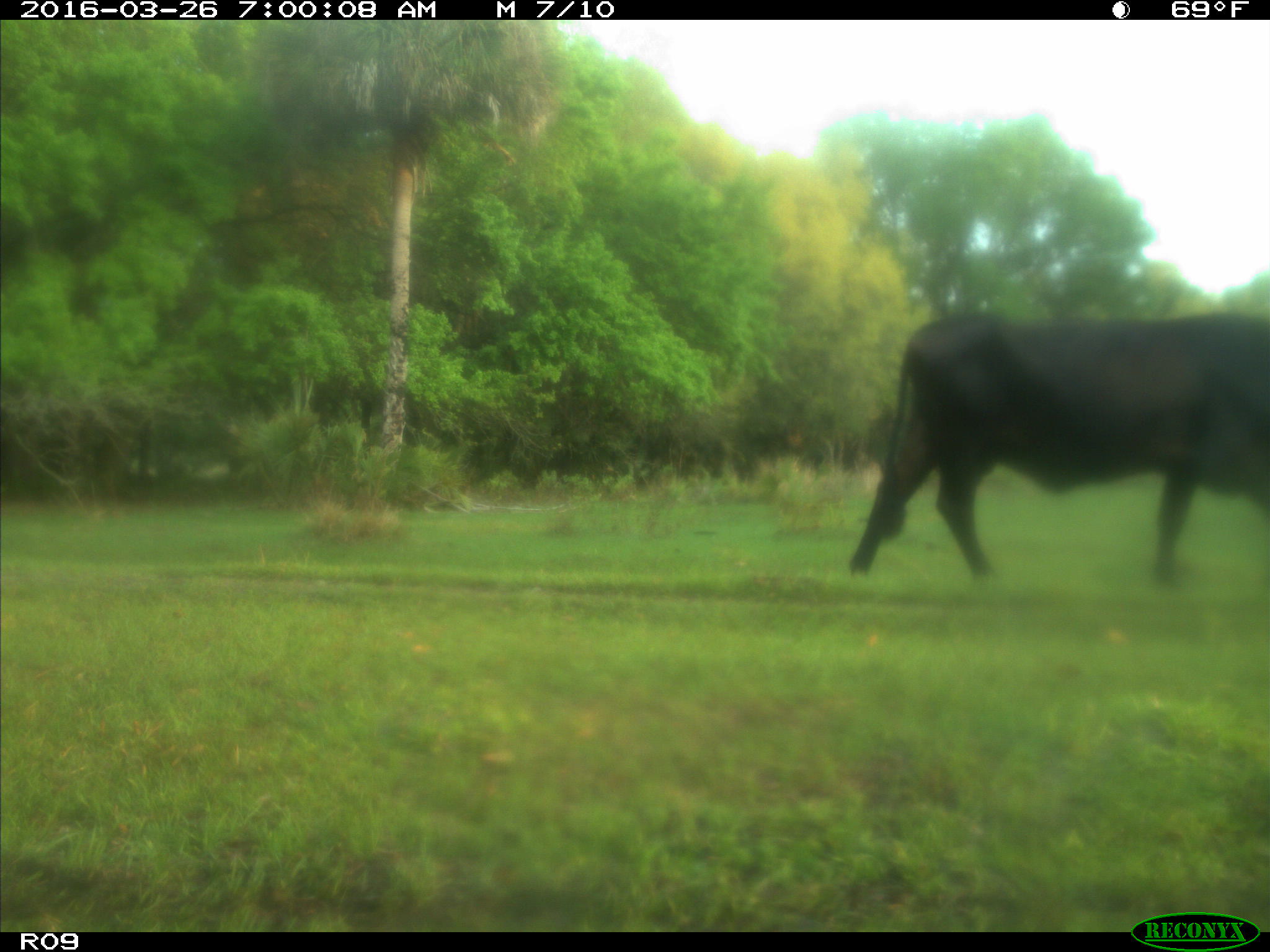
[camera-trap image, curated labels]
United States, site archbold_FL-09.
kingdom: Animalia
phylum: Chordata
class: Mammalia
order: Artiodactyla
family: Bovidae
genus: Bos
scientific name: Bos taurus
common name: domestic cow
Bos taurus (domestic cow).